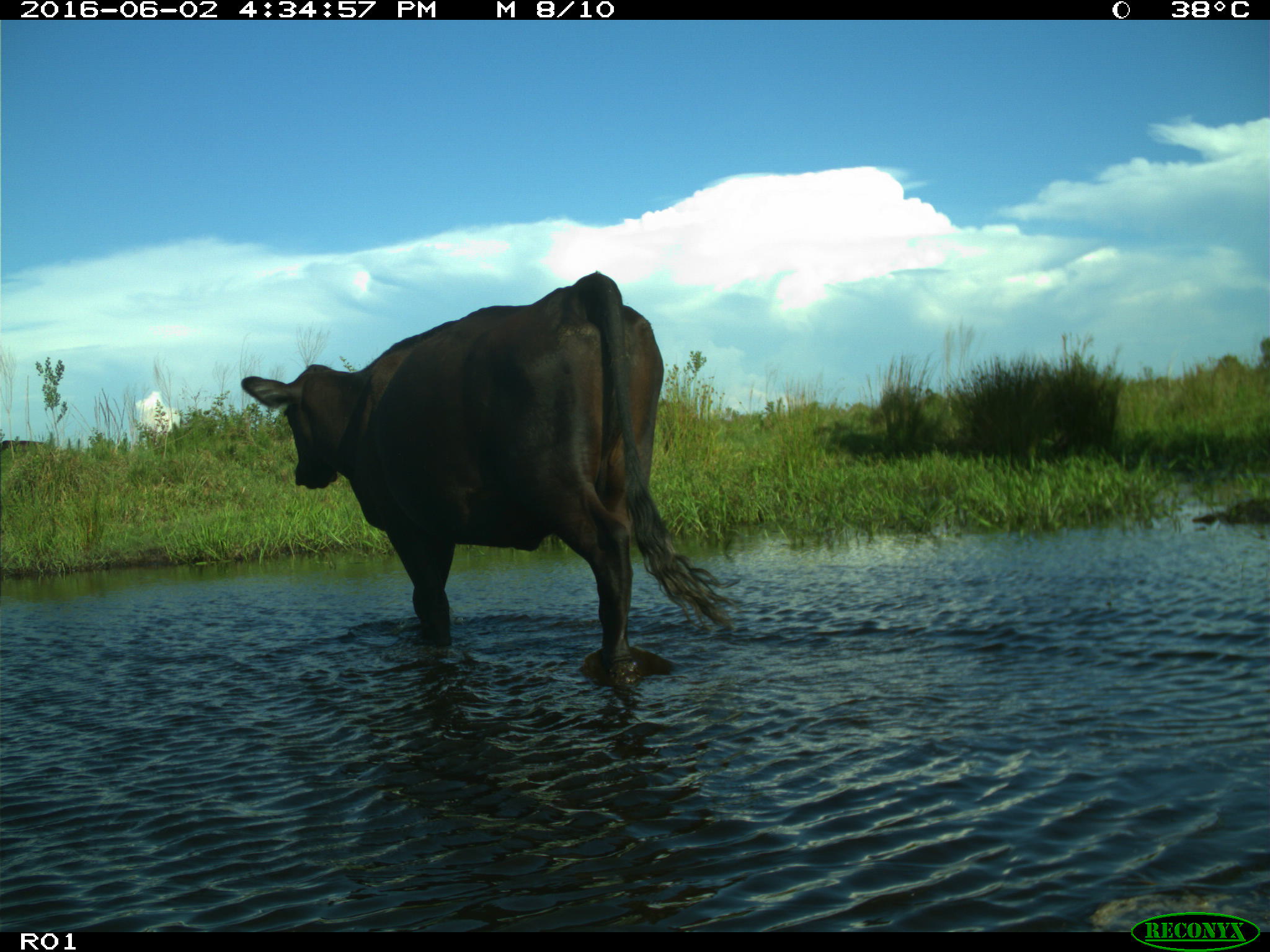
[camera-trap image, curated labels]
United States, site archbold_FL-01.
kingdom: Animalia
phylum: Chordata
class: Mammalia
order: Artiodactyla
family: Bovidae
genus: Bos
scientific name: Bos taurus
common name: domestic cow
Bos taurus (domestic cow).